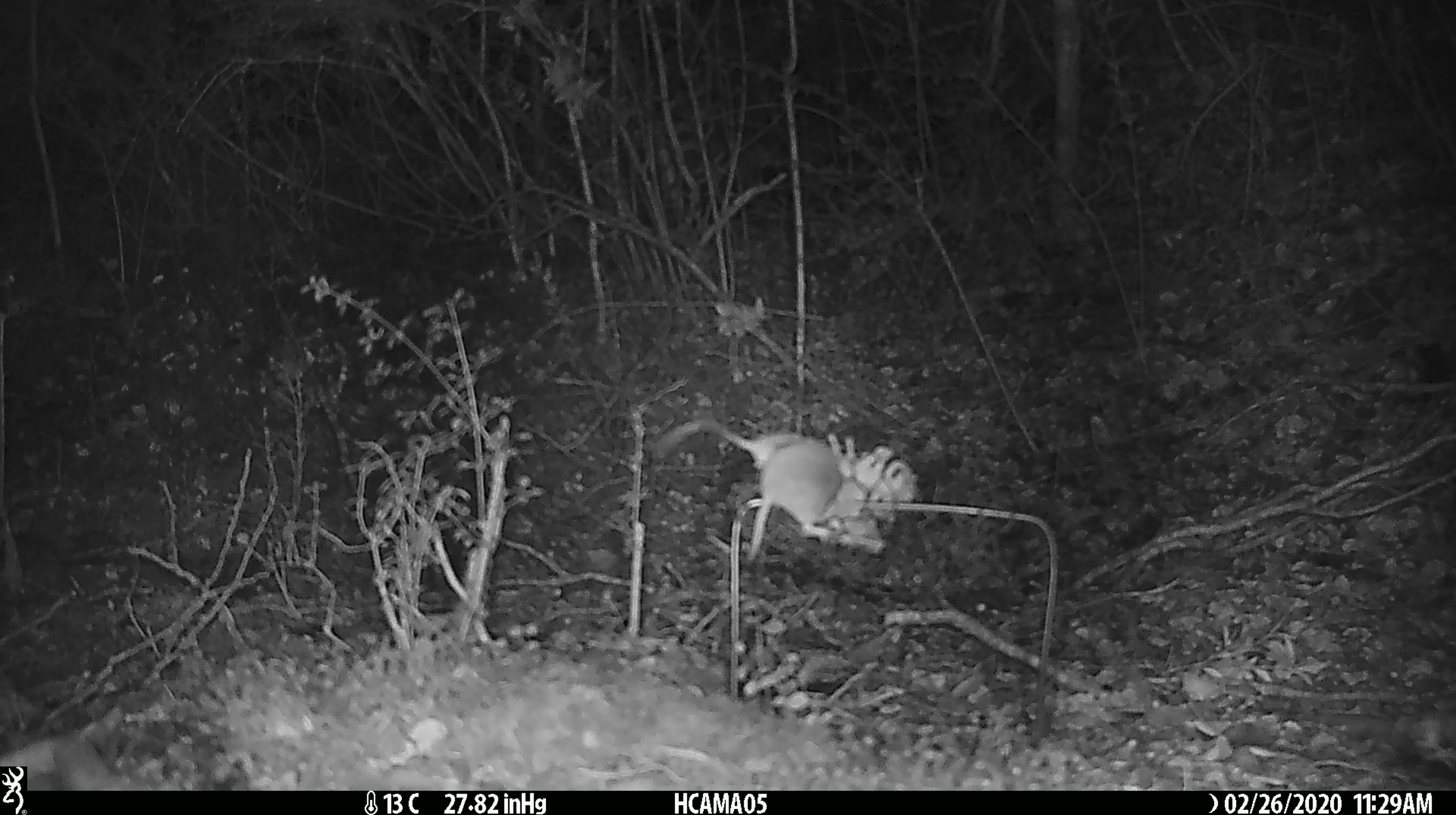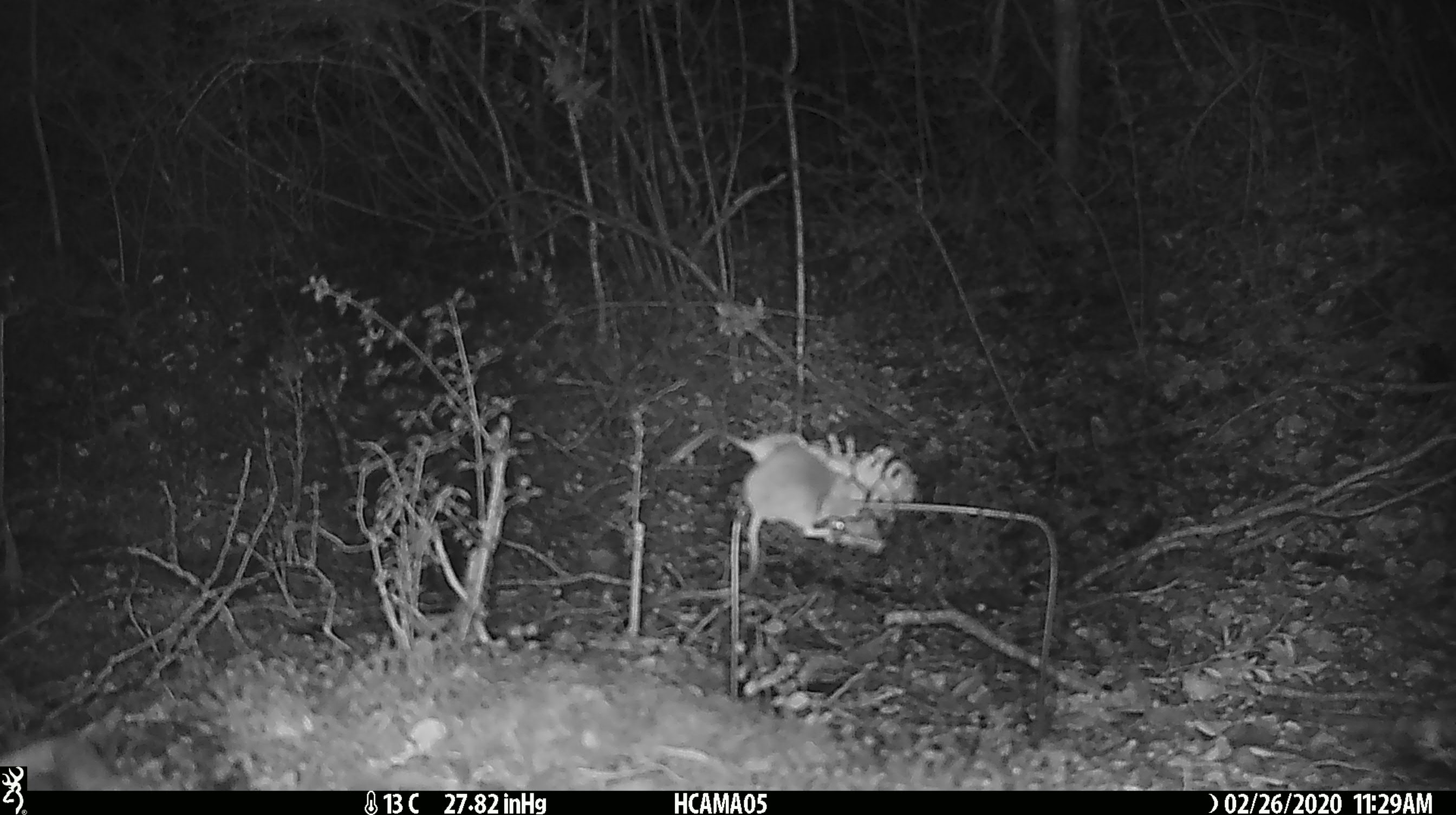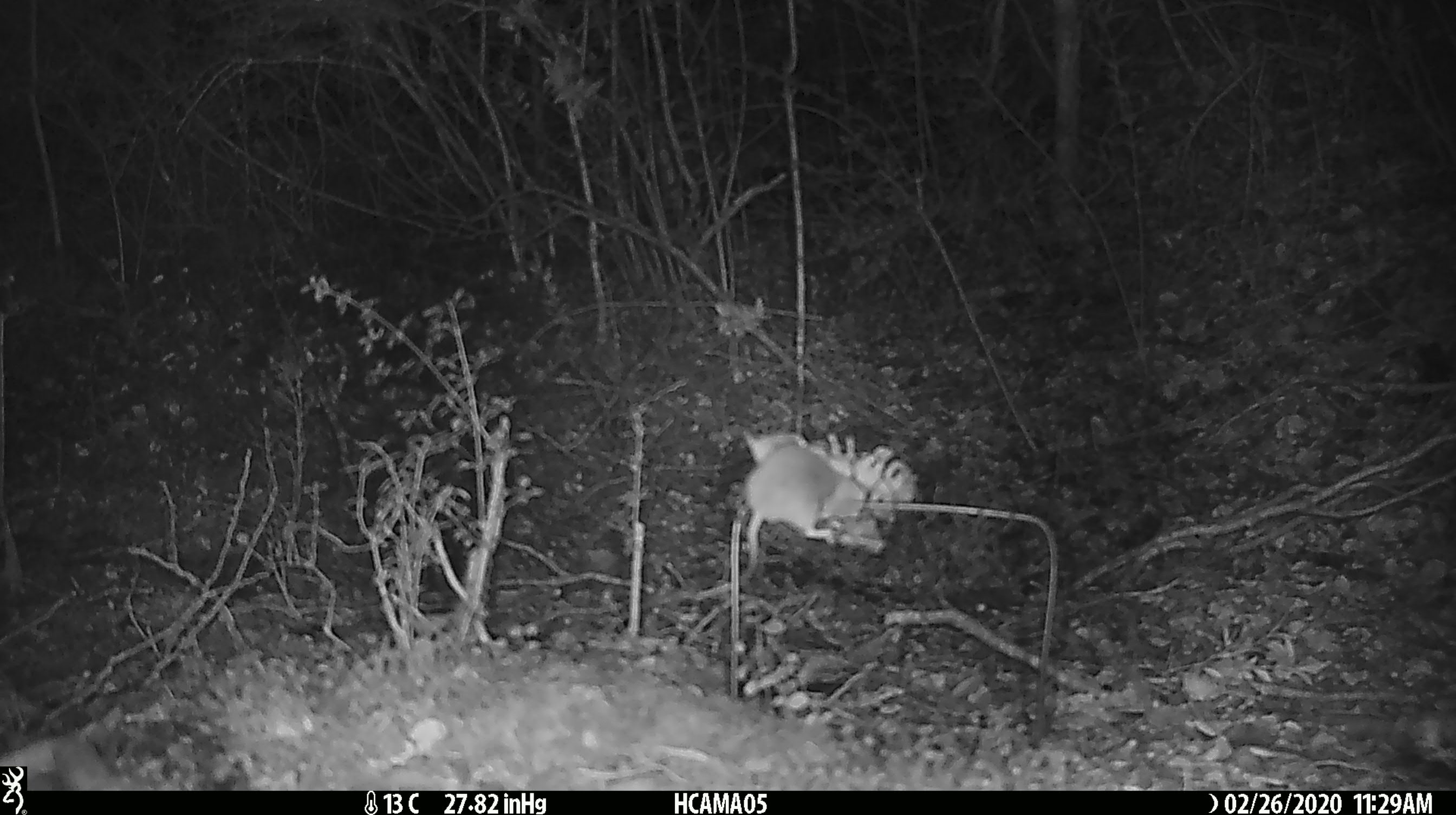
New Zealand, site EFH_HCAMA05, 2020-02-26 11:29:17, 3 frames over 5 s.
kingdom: Animalia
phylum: Chordata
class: Mammalia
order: Rodentia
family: Muridae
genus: Mus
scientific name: Mus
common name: mouse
Mouse (Mus).